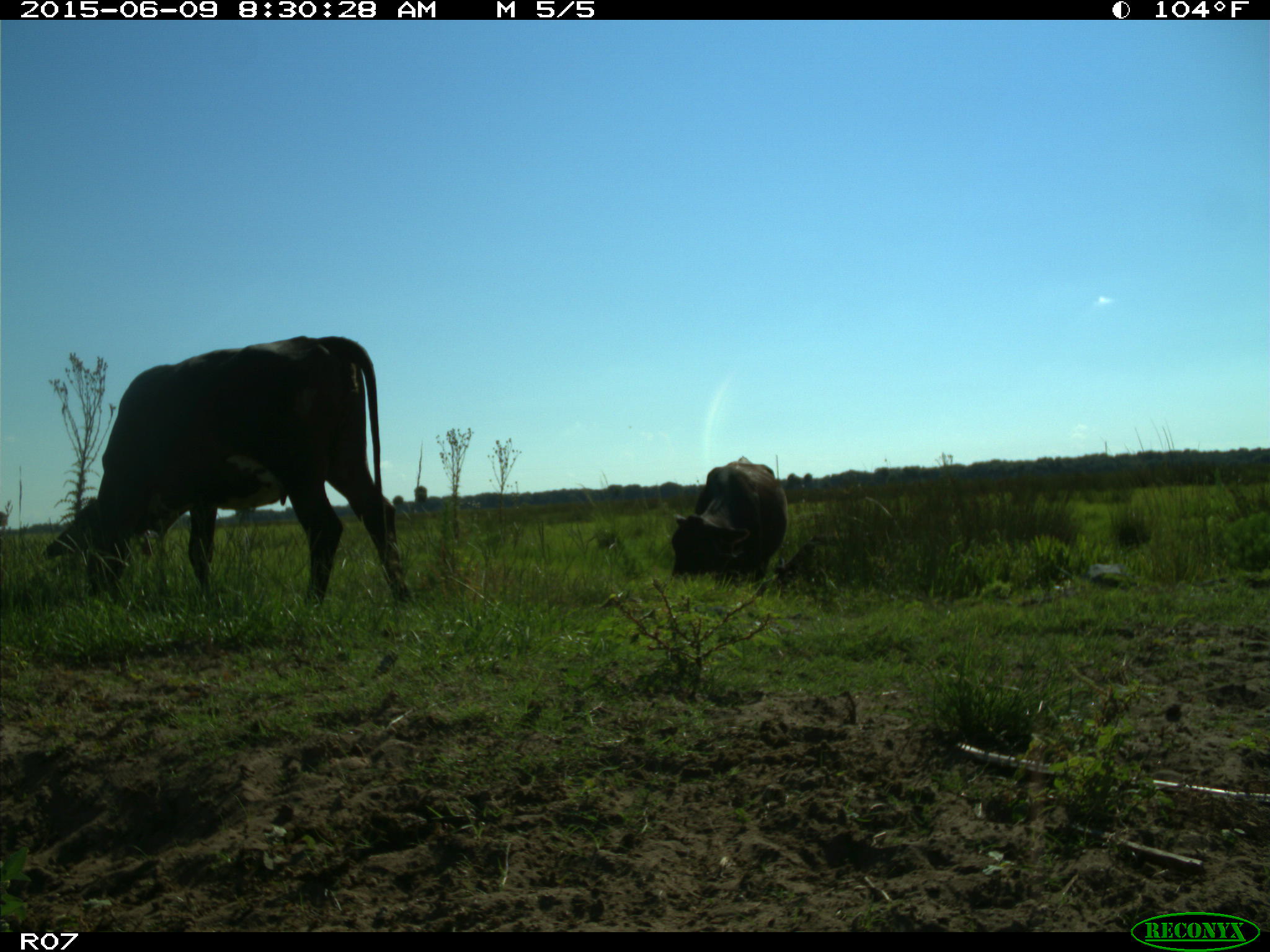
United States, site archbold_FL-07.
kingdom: Animalia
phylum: Chordata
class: Mammalia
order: Artiodactyla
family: Bovidae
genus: Bos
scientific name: Bos taurus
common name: domestic cow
Bos taurus (domestic cow).